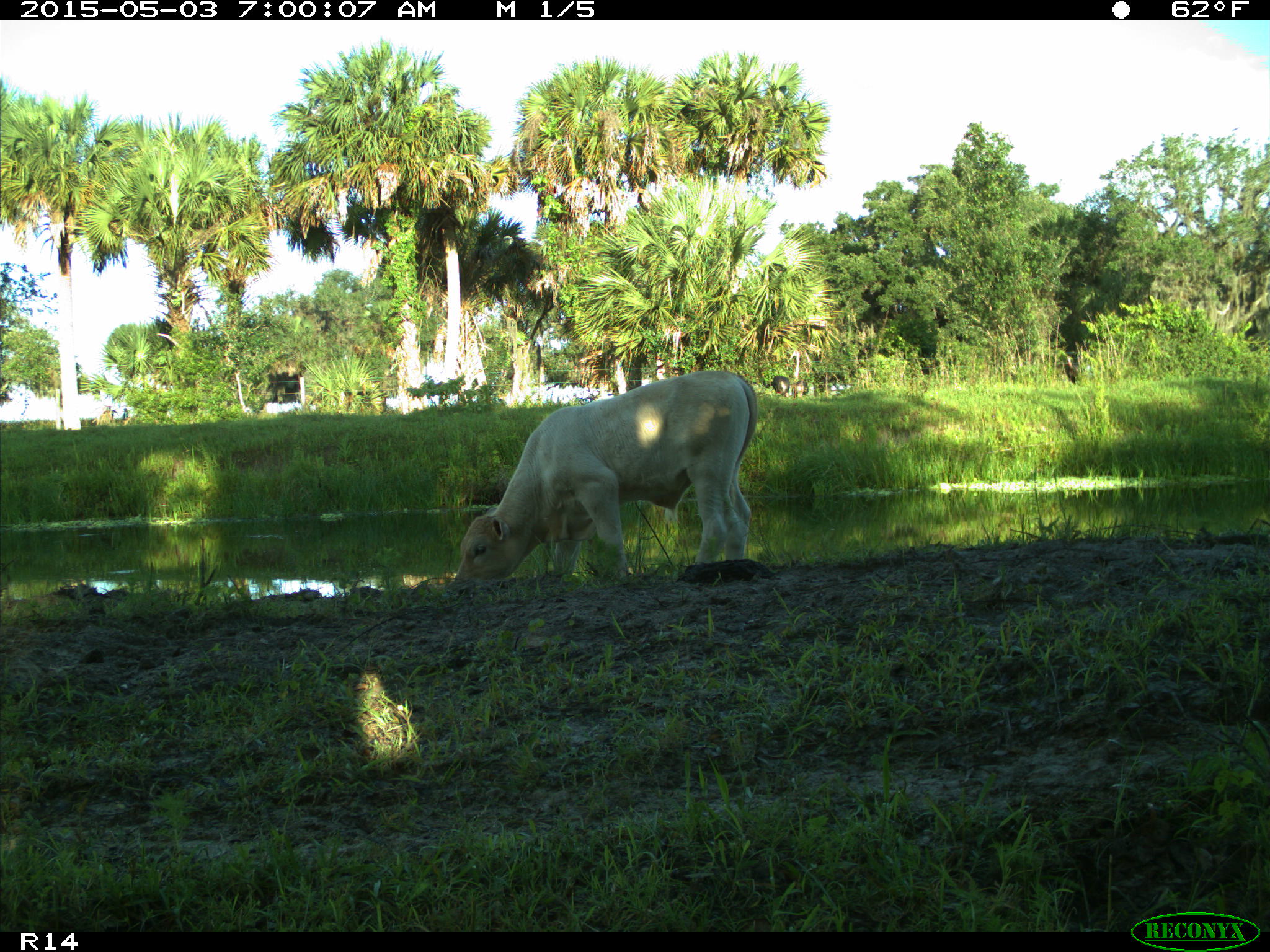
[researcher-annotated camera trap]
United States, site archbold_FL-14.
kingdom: Animalia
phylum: Chordata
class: Mammalia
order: Artiodactyla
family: Bovidae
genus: Bos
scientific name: Bos taurus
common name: domestic cow